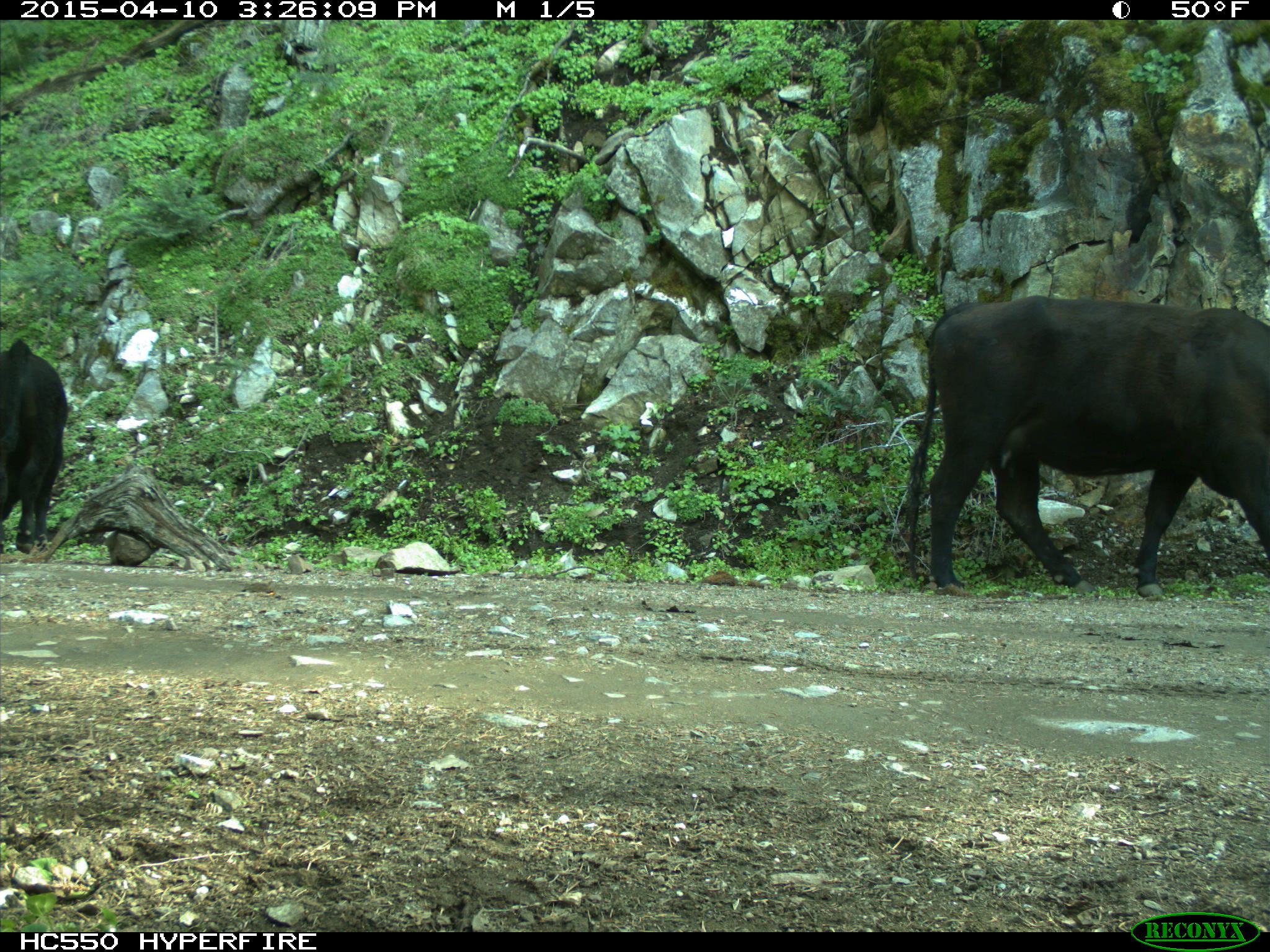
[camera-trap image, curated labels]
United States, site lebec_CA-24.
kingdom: Animalia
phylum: Chordata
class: Mammalia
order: Artiodactyla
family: Bovidae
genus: Bos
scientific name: Bos taurus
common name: domestic cow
Bos taurus (domestic cow).